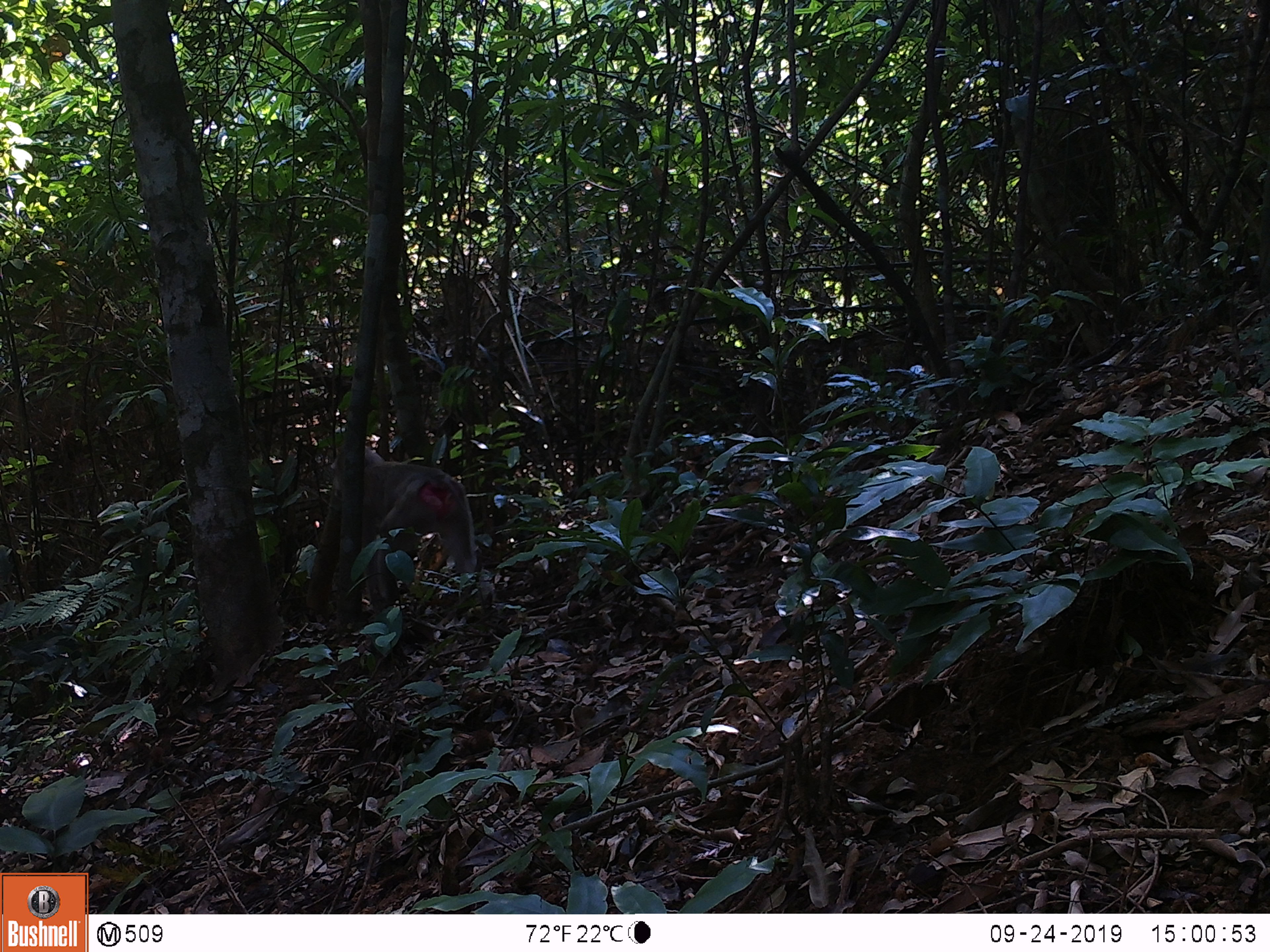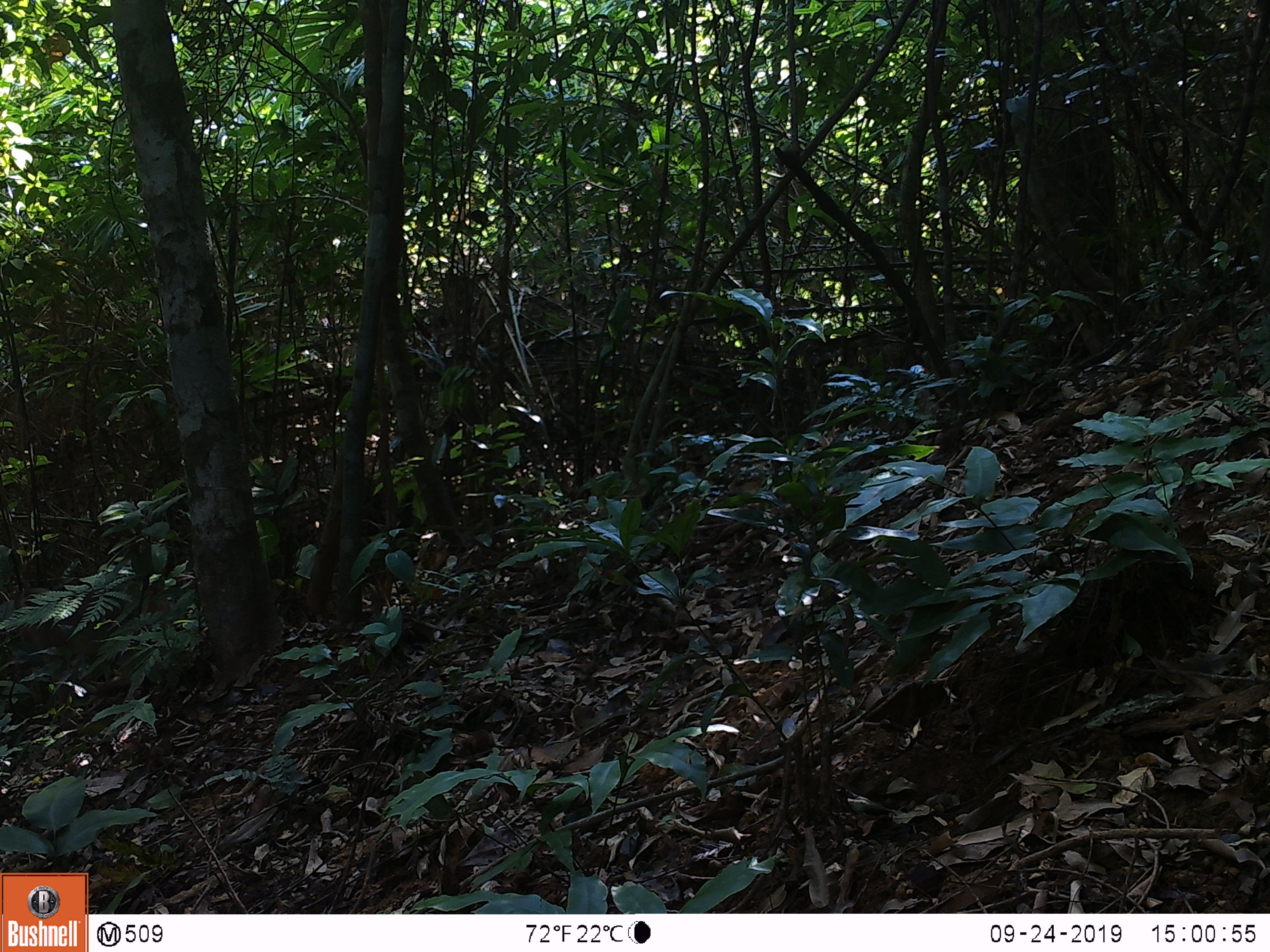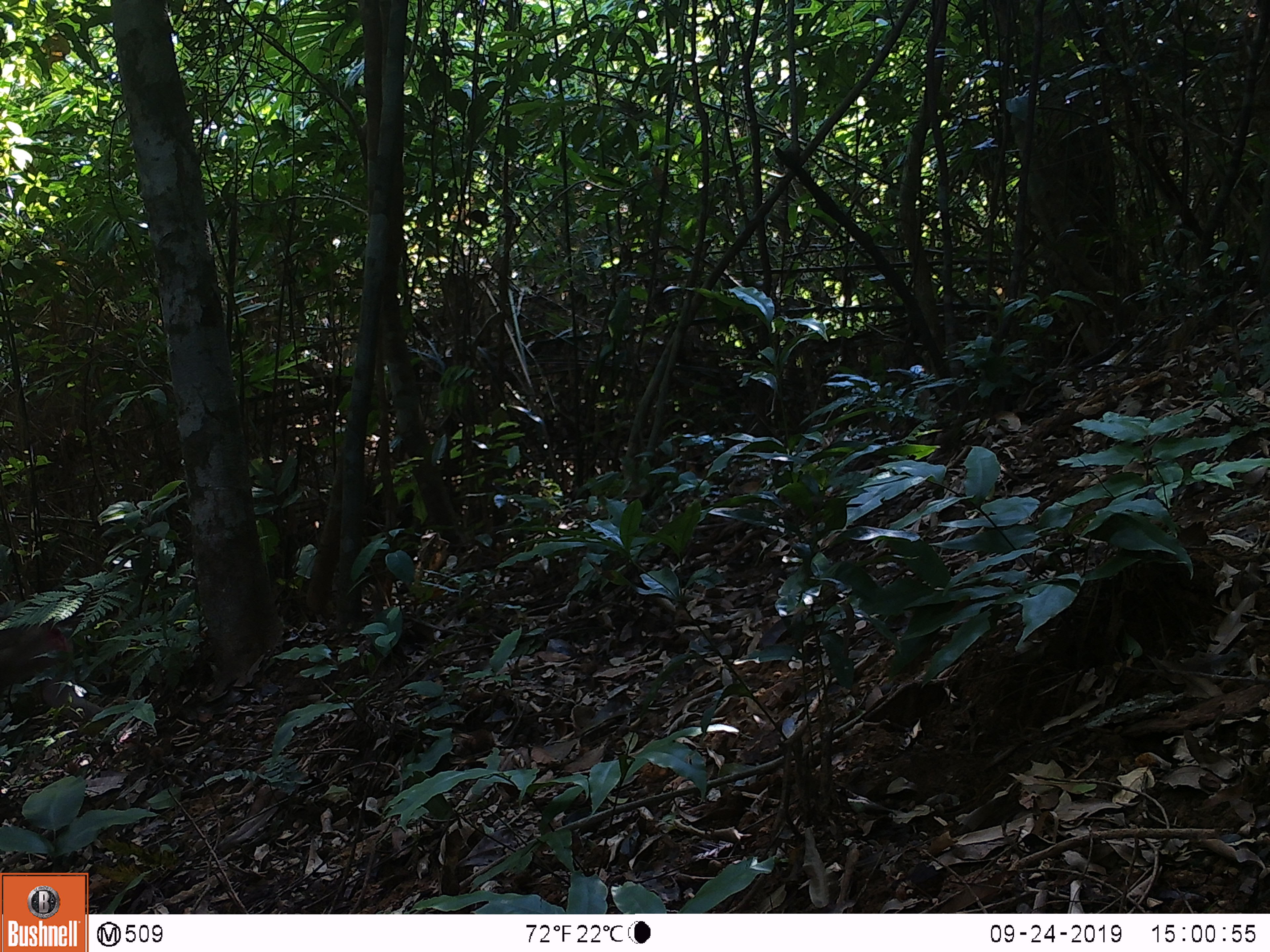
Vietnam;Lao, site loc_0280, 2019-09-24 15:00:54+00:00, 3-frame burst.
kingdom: Animalia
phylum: Chordata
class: Mammalia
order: Primates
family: Cercopithecidae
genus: Macaca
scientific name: Macaca nemestrina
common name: pig-tailed macaque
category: pig tailed macaque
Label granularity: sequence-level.